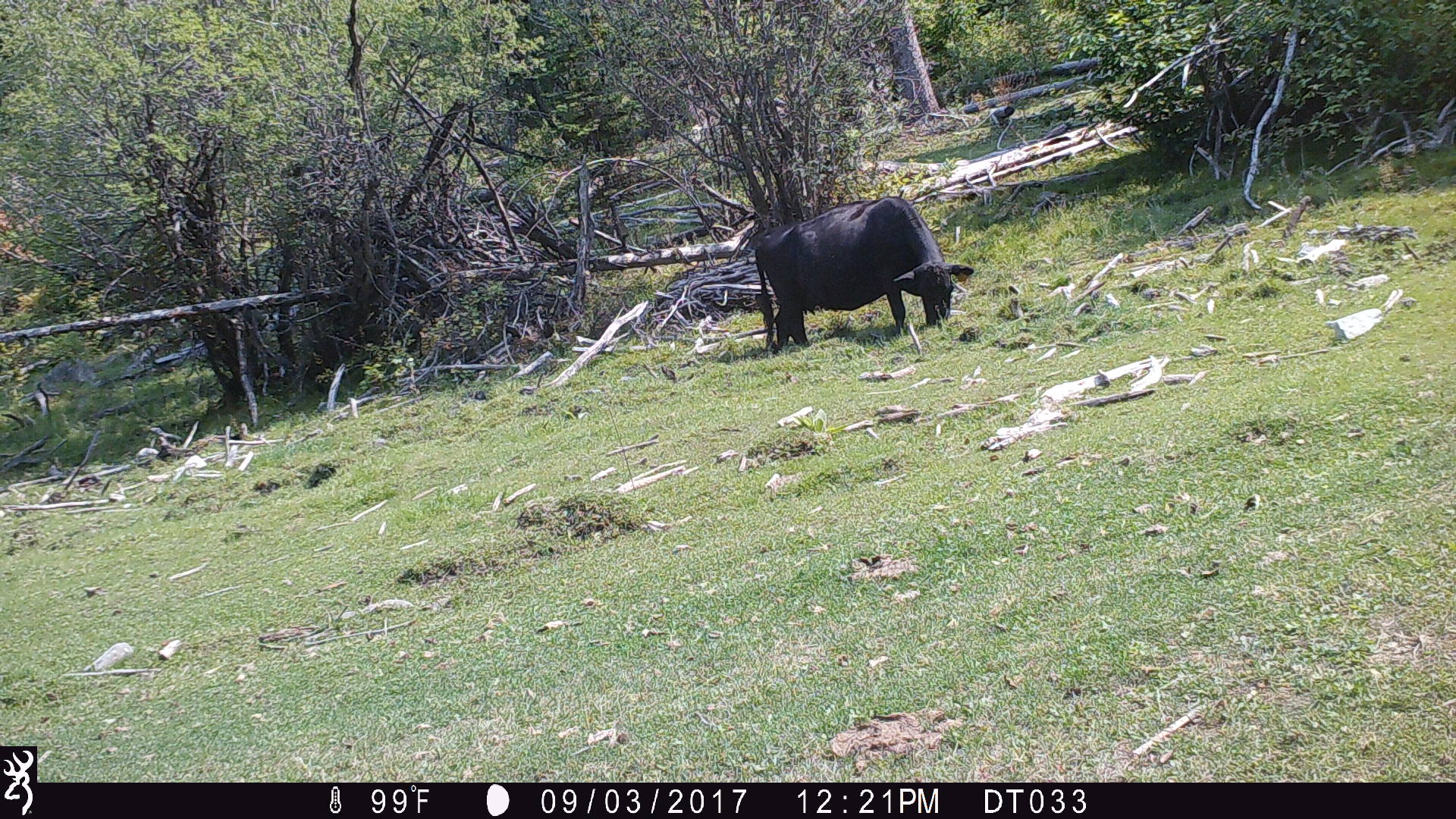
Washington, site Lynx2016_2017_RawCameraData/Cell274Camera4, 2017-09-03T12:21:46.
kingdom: Animalia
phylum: Chordata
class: Mammalia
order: Artiodactyla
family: Bovidae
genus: Bos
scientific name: Bos taurus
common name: domestic cattle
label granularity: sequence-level